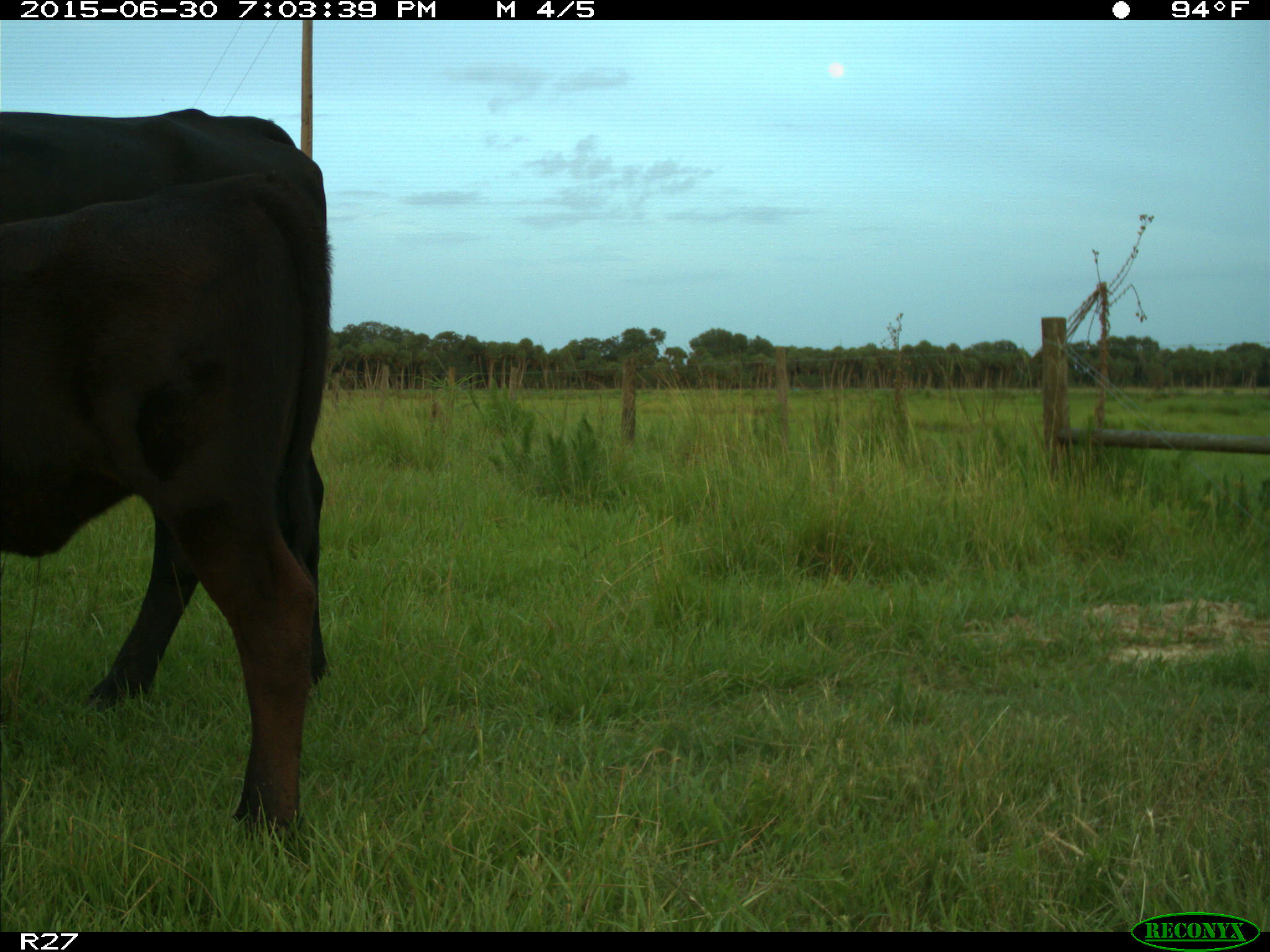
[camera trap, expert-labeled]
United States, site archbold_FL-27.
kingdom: Animalia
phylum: Chordata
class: Mammalia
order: Artiodactyla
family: Bovidae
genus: Bos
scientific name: Bos taurus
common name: domestic cow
Bos taurus (domestic cow).